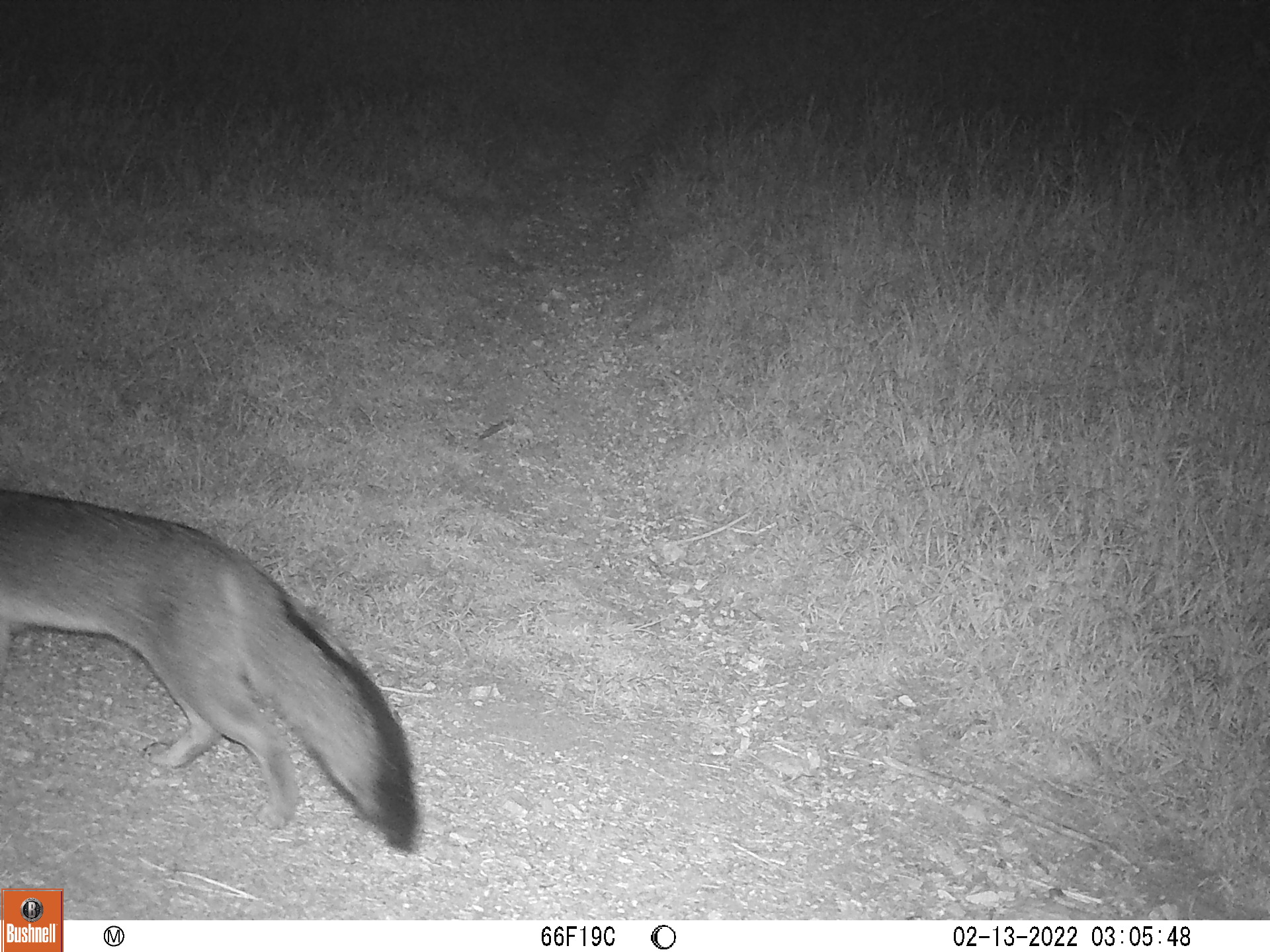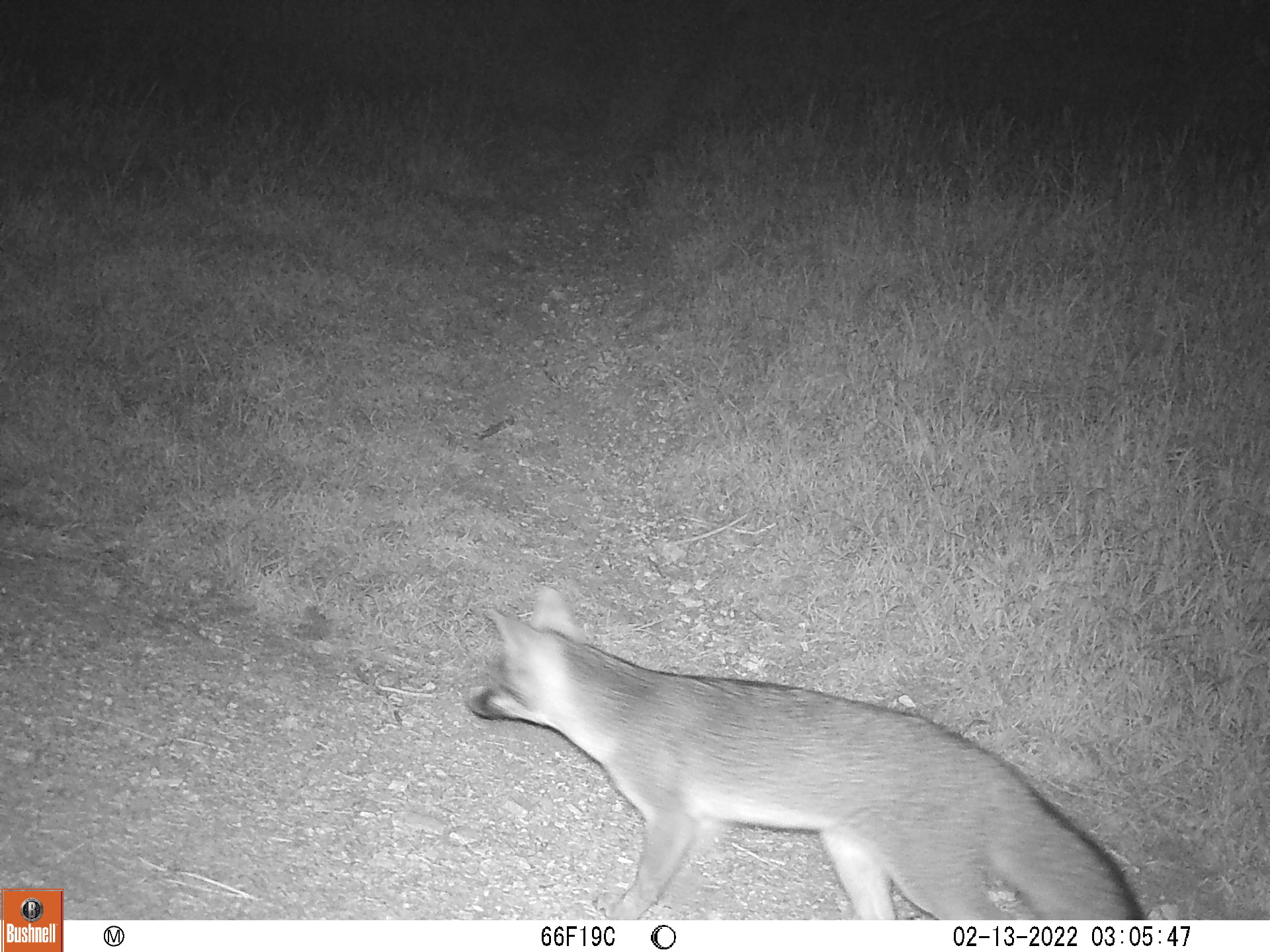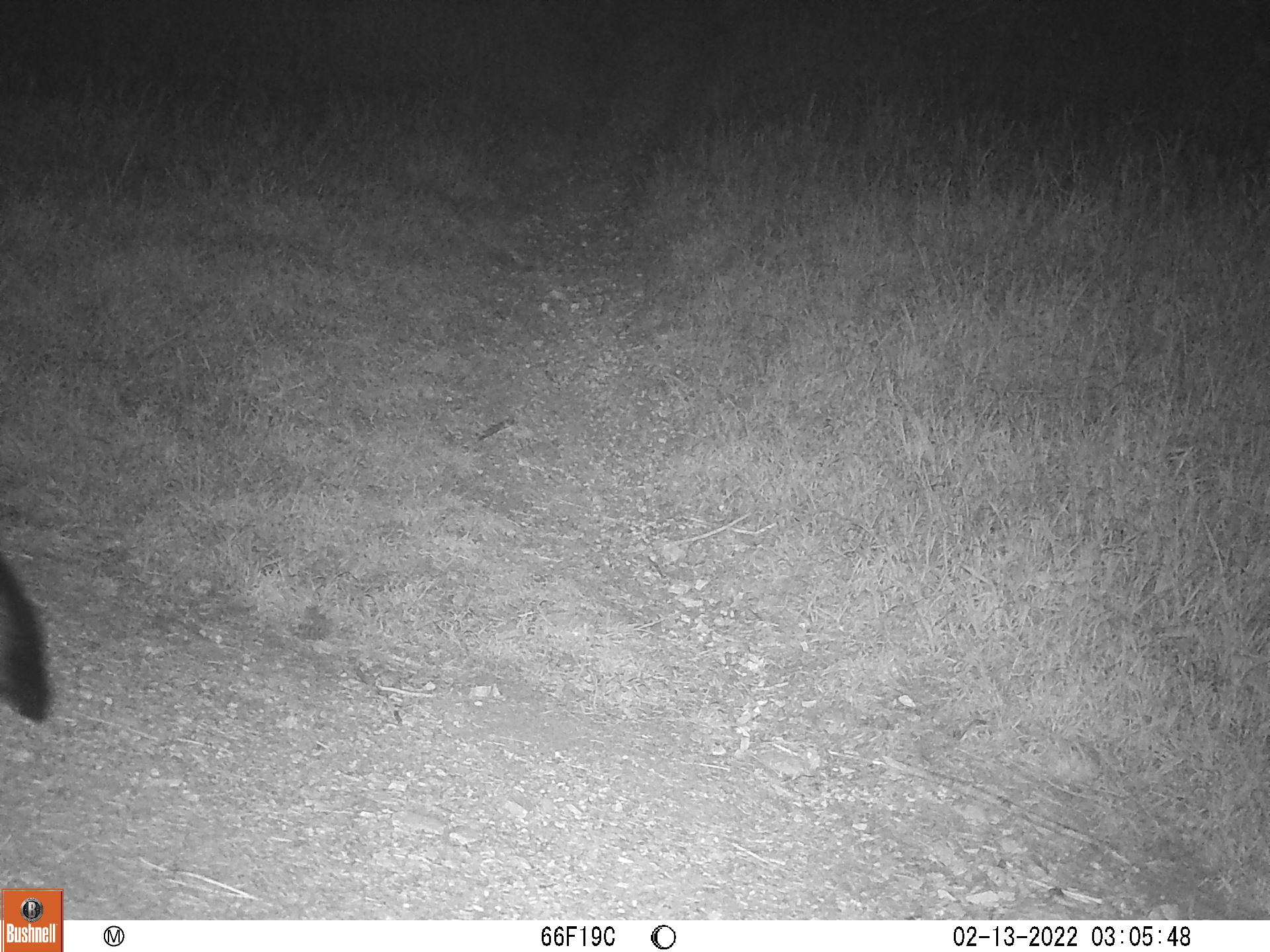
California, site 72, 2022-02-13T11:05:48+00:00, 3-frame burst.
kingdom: Animalia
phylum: Chordata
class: Mammalia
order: Carnivora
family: Canidae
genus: Urocyon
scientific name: Urocyon cinereoargenteus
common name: gray fox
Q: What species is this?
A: Gray fox (Urocyon cinereoargenteus).